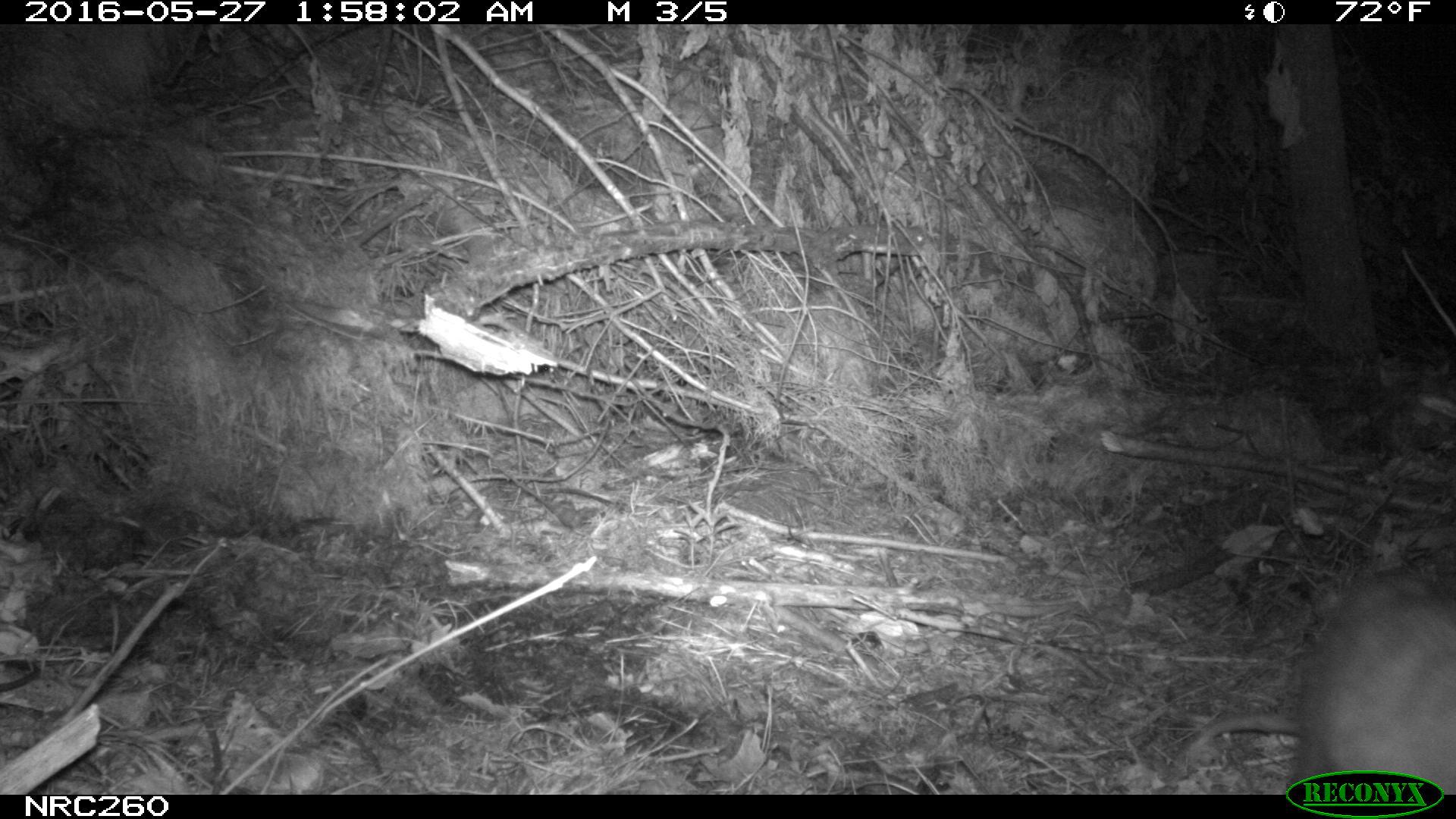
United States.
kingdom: Animalia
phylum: Chordata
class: Mammalia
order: Didelphimorphia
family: Didelphidae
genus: Didelphis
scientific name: Didelphis virginiana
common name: virginia opossum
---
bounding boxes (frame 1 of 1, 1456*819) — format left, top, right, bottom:
Virginia Opossum: 1276, 549, 1454, 788